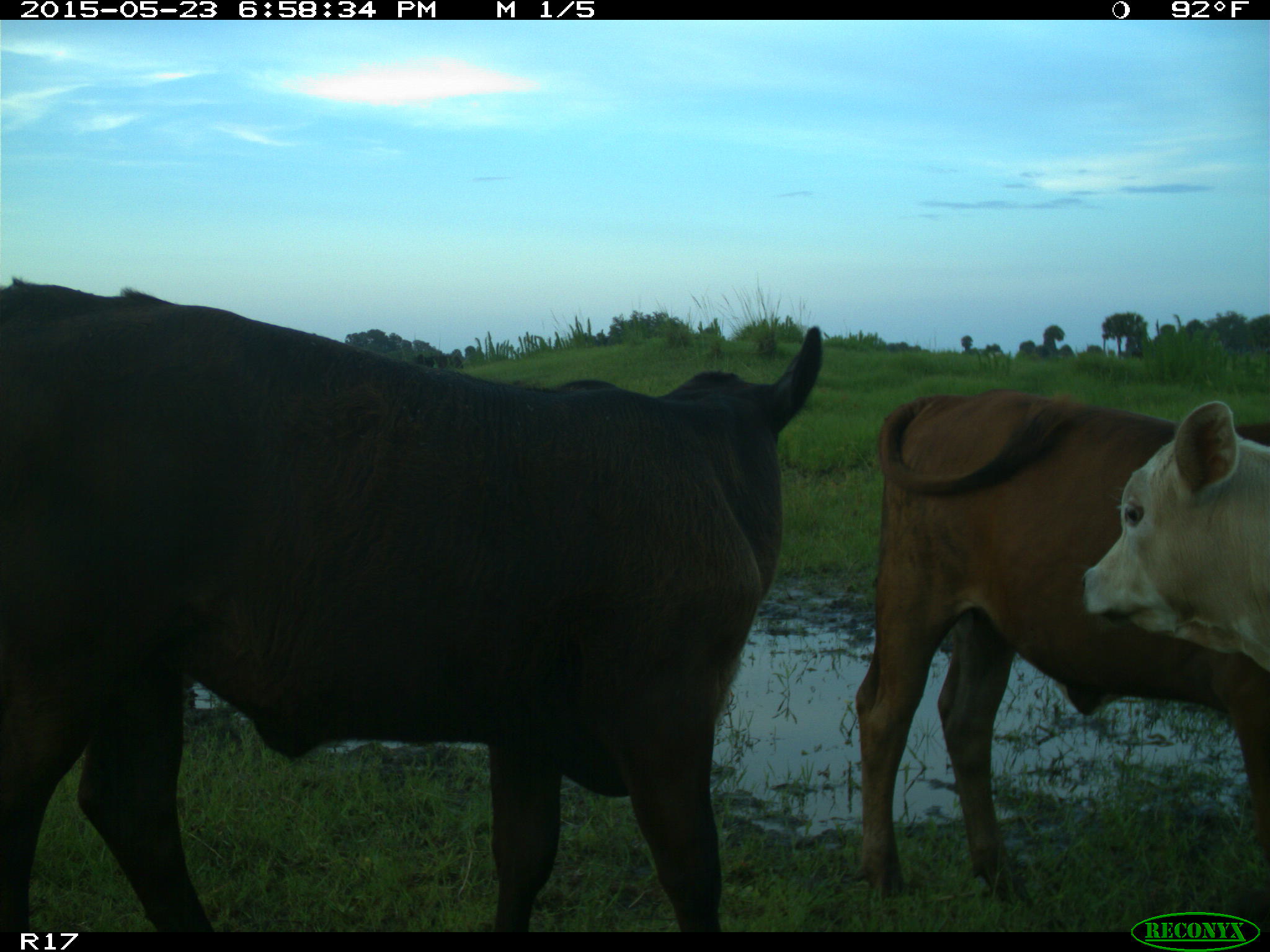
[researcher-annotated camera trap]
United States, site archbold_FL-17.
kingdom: Animalia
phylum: Chordata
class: Mammalia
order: Artiodactyla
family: Bovidae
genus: Bos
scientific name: Bos taurus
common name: domestic cow